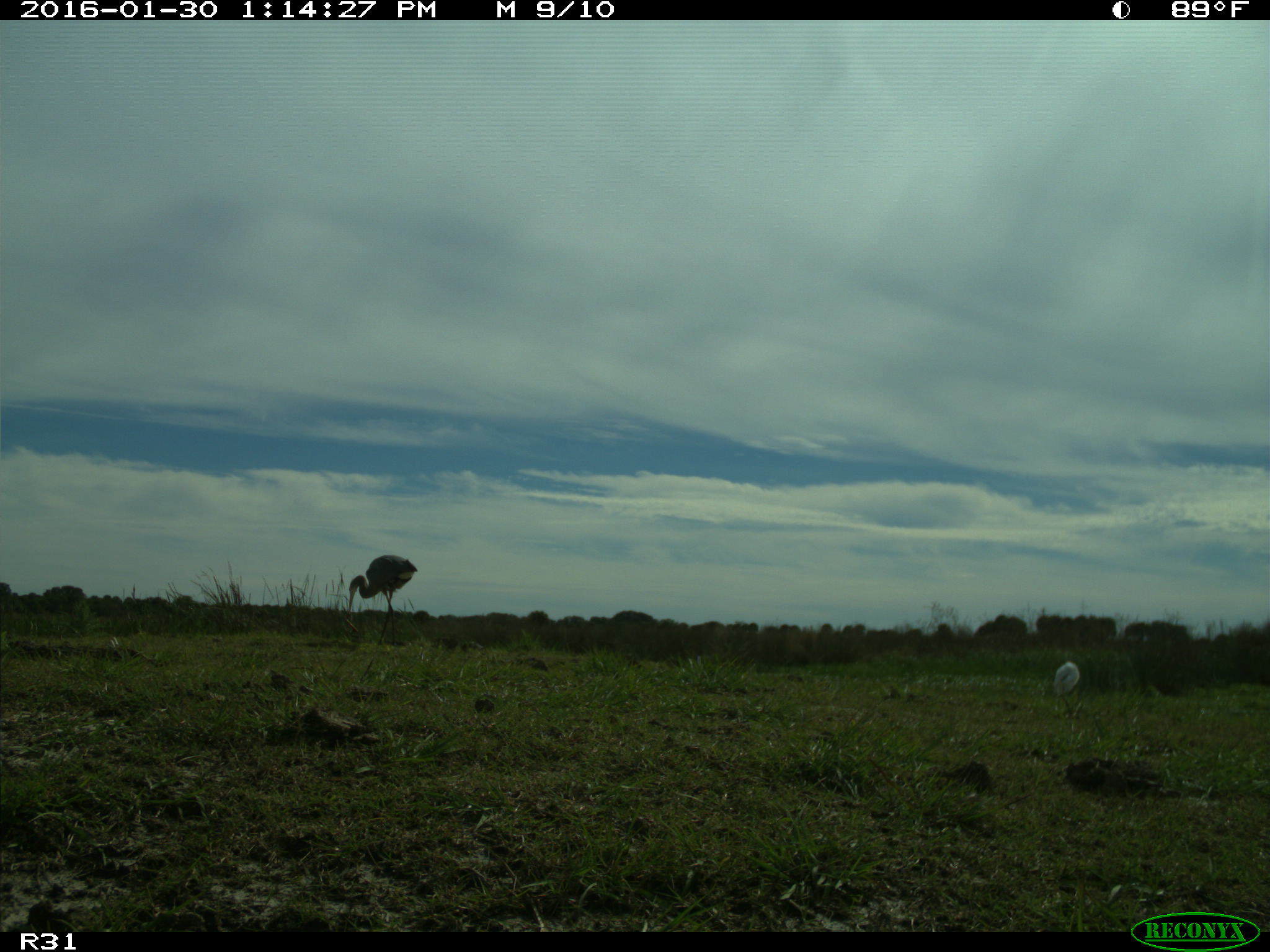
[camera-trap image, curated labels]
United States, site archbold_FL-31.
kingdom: Animalia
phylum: Chordata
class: Aves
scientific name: Aves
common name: birds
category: unidentified bird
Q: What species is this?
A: Unidentified bird (birds) (Aves).